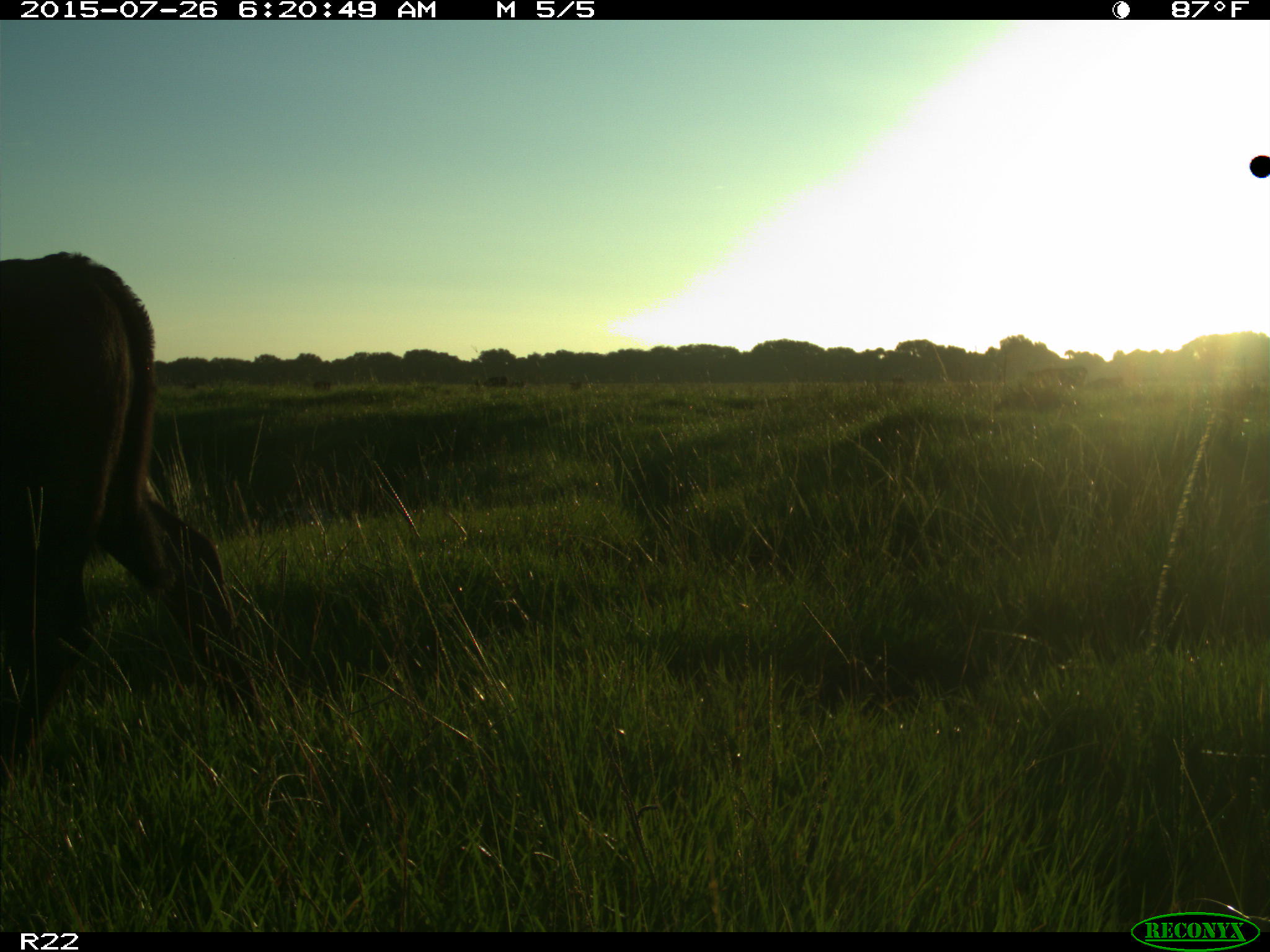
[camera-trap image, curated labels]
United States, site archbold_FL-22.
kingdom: Animalia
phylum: Chordata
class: Mammalia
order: Artiodactyla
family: Bovidae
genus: Bos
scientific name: Bos taurus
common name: domestic cow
Bos taurus (domestic cow).